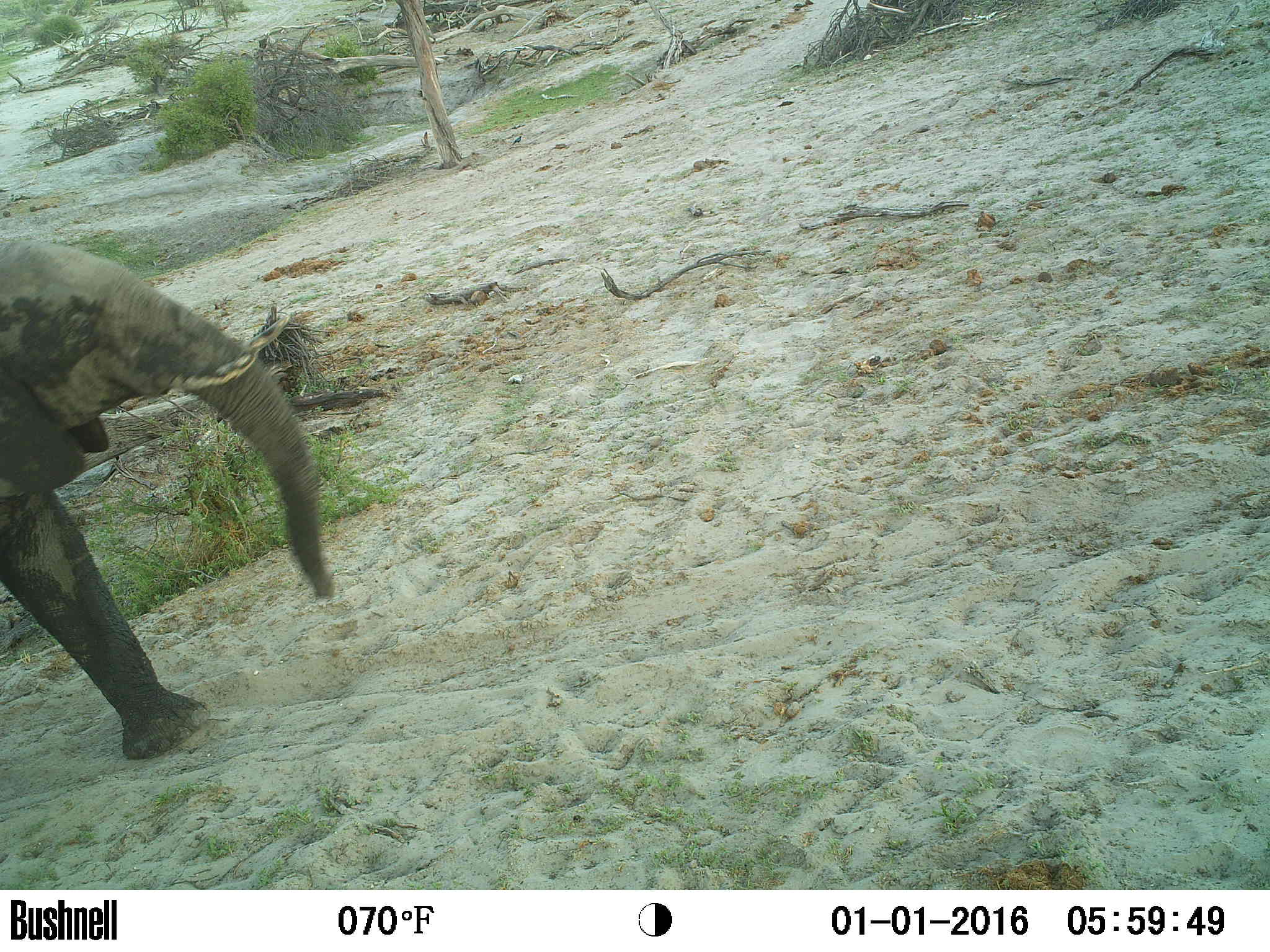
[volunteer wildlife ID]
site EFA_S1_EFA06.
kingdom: Animalia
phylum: Chordata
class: Mammalia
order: Proboscidea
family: Elephantidae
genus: Loxodonta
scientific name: Loxodonta africana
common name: african bush elephant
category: elephant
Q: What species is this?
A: Elephant (african bush elephant) (Loxodonta africana).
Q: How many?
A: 1.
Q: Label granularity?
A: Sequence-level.